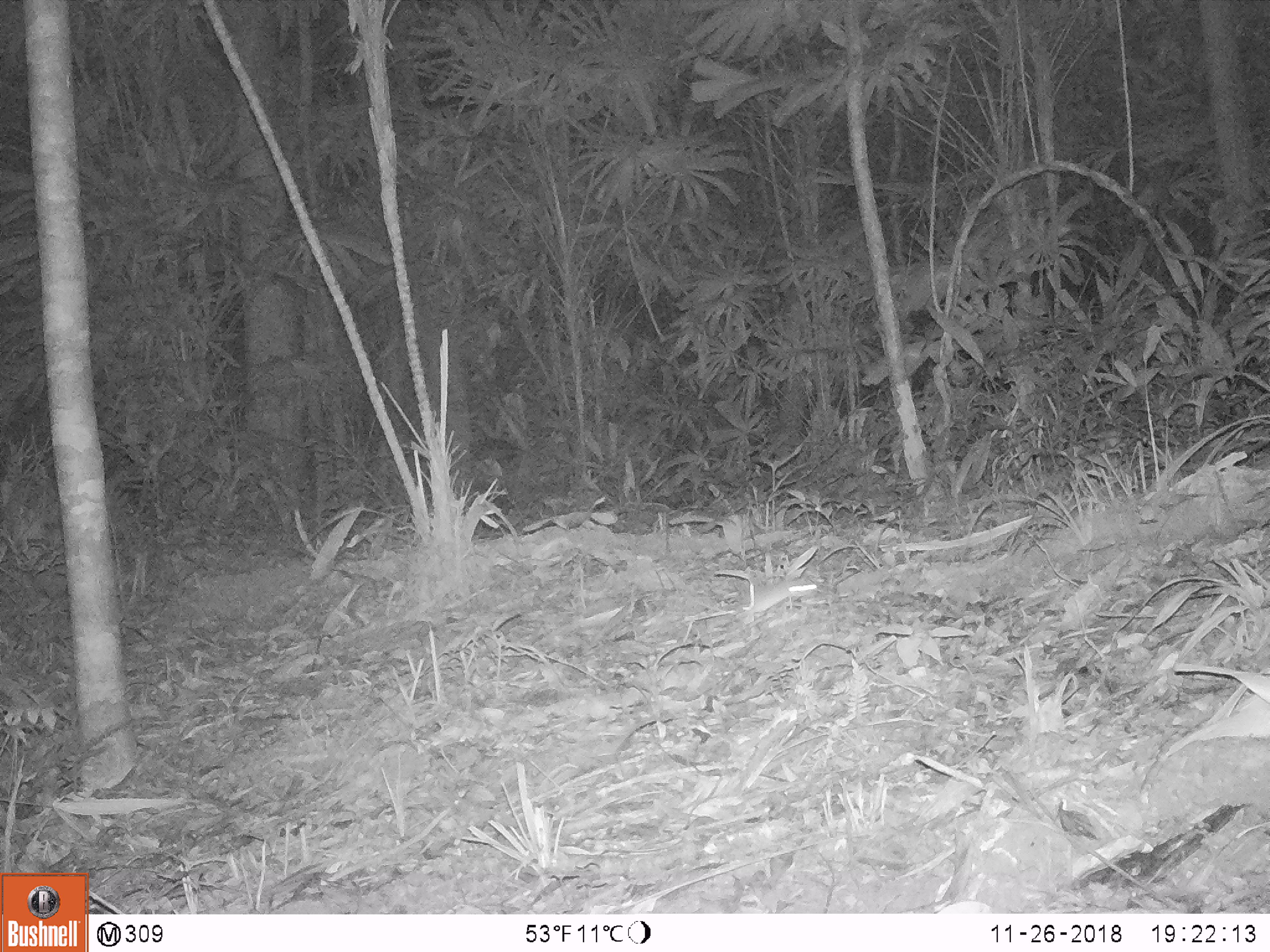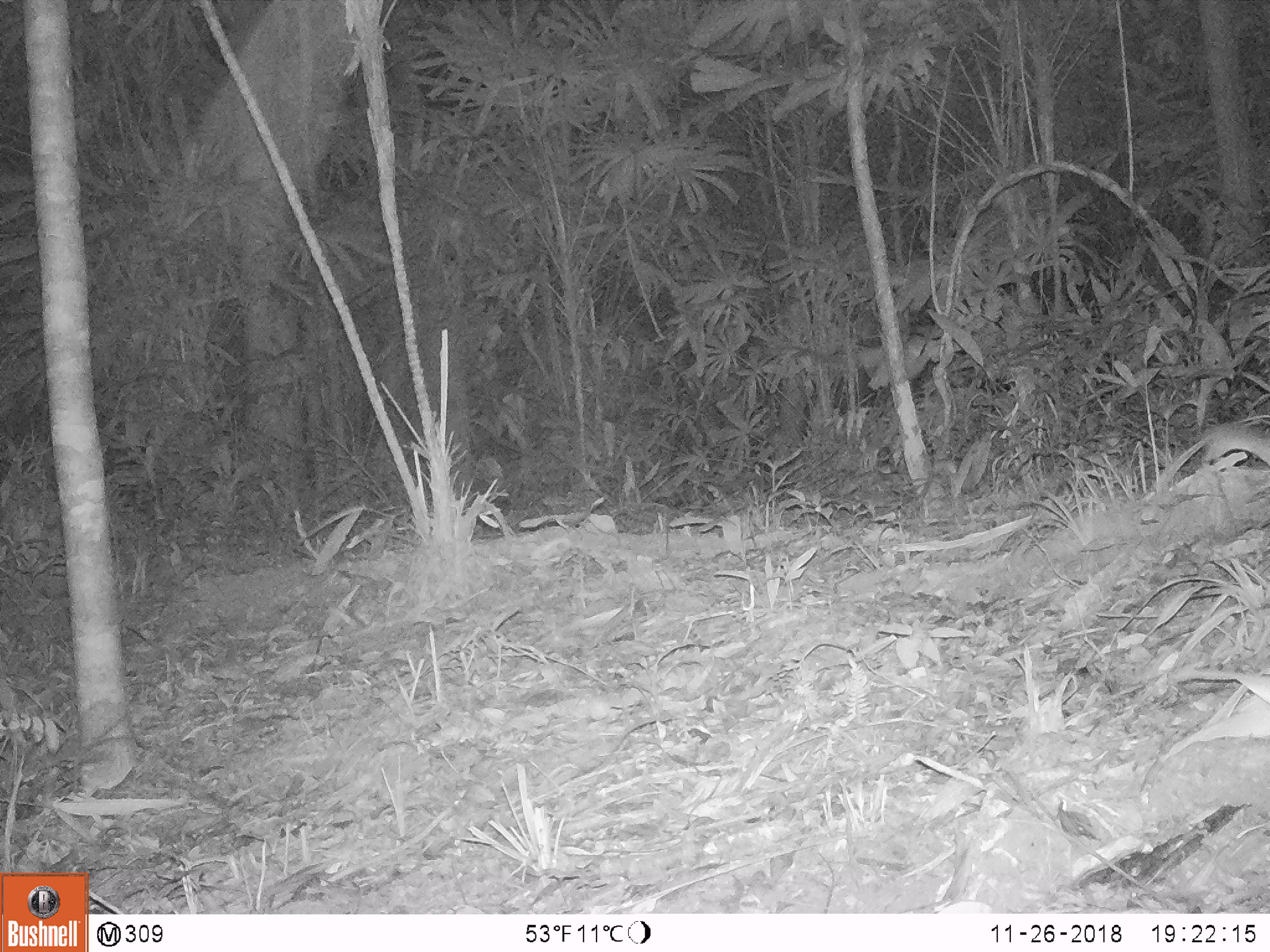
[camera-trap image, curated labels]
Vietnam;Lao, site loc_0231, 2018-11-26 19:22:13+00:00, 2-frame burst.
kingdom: Animalia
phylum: Chordata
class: Mammalia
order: Rodentia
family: Muridae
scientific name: Muridae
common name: old-world mice and rats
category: unidentified murid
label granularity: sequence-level